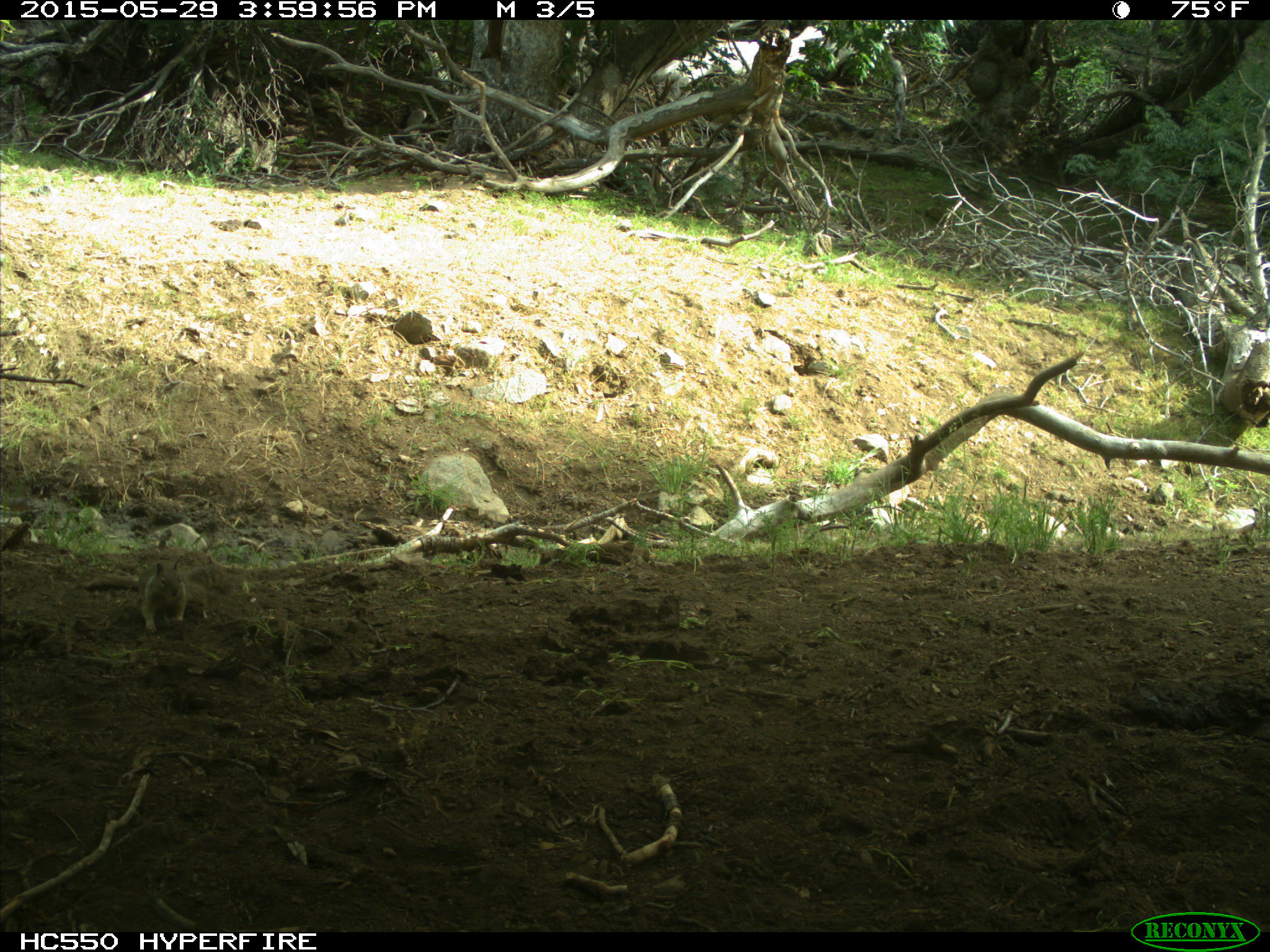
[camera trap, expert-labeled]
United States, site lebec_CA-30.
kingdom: Animalia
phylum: Chordata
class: Mammalia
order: Rodentia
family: Sciuridae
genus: Otospermophilus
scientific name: Otospermophilus beecheyi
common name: california ground squirrel